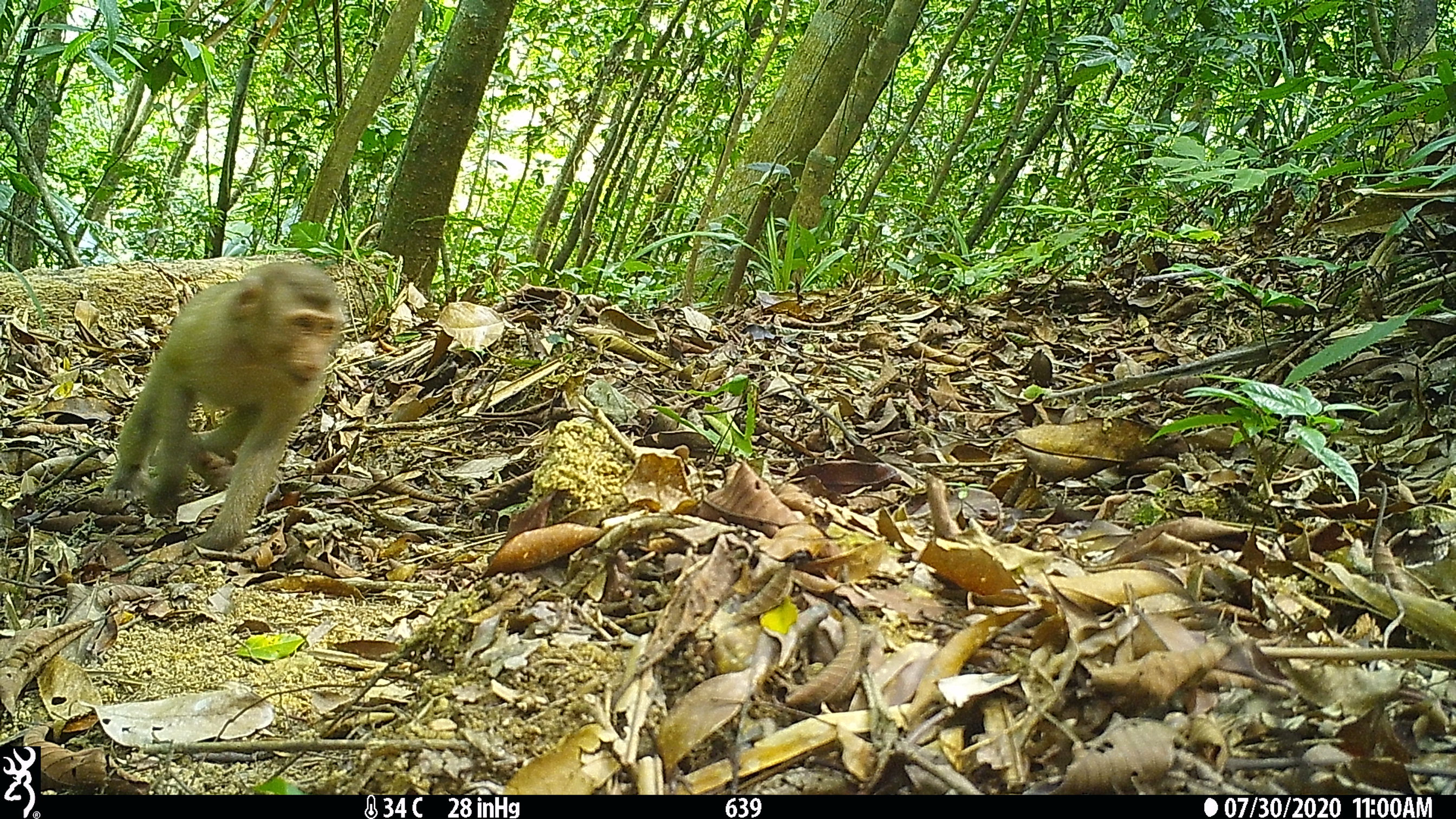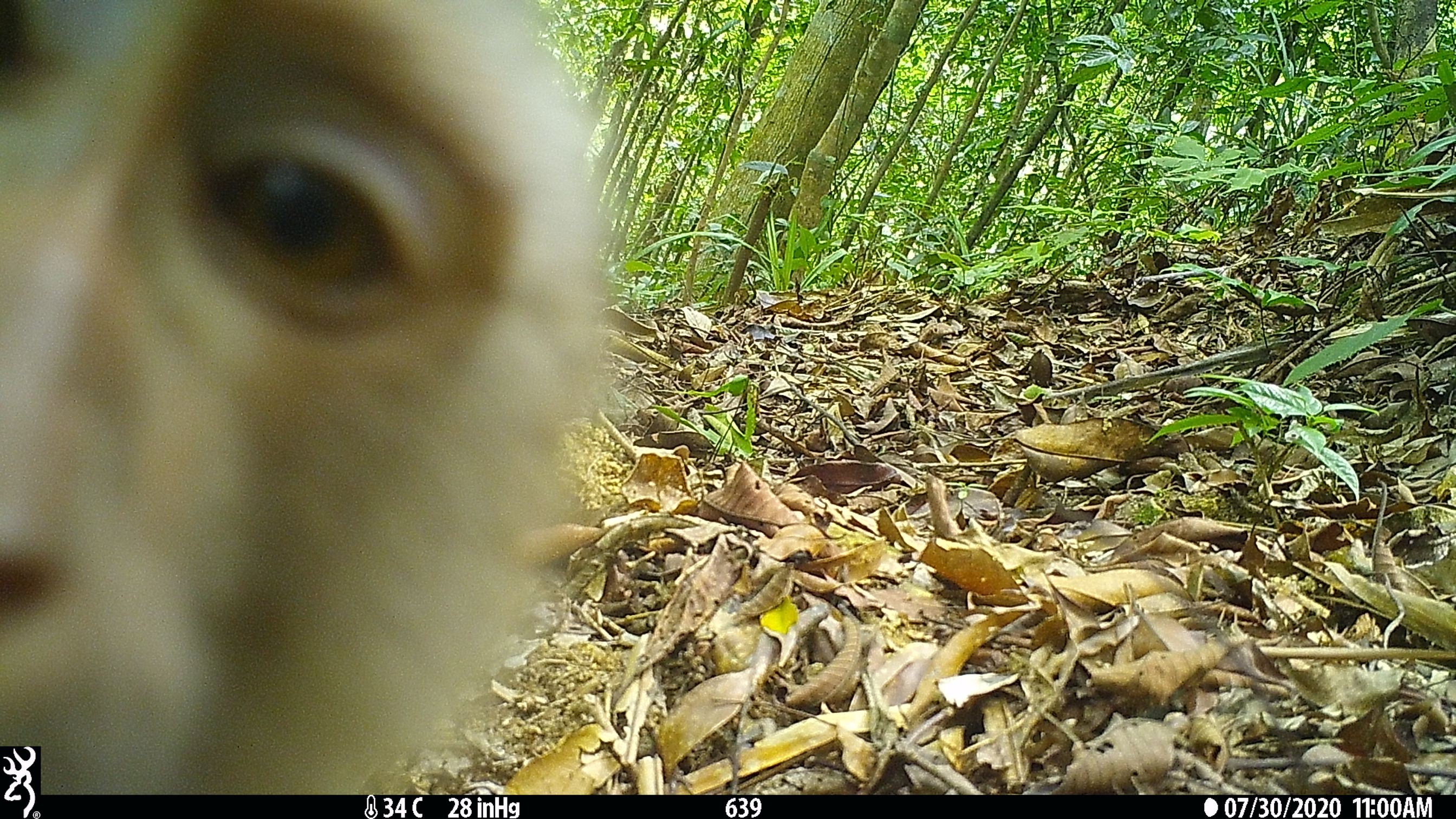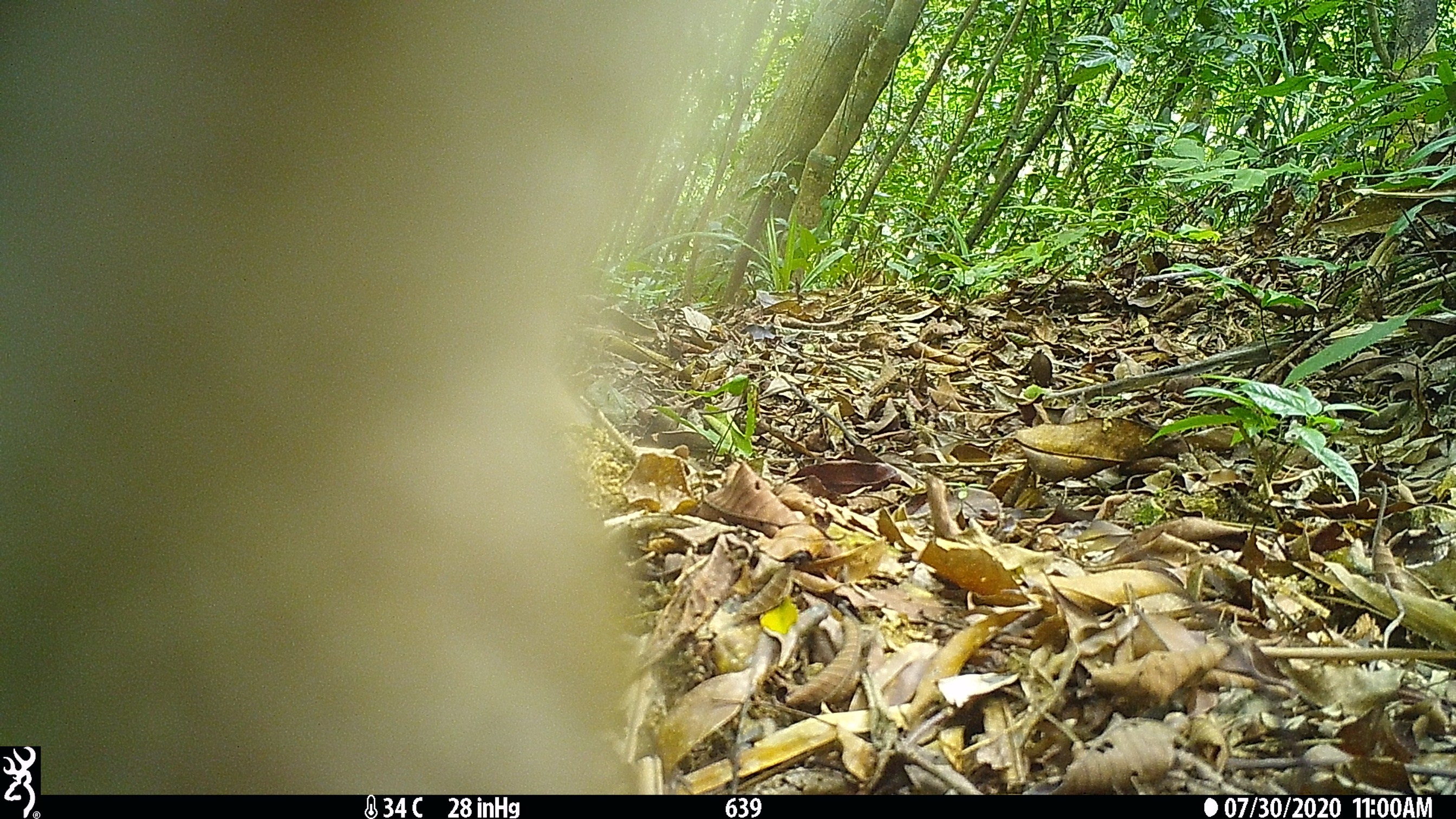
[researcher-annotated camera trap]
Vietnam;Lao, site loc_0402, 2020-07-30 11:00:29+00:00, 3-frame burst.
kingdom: Animalia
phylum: Chordata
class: Mammalia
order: Primates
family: Cercopithecidae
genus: Macaca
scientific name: Macaca nemestrina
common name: pig-tailed macaque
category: pig tailed macaque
Pig tailed macaque (pig-tailed macaque) (Macaca nemestrina). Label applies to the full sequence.